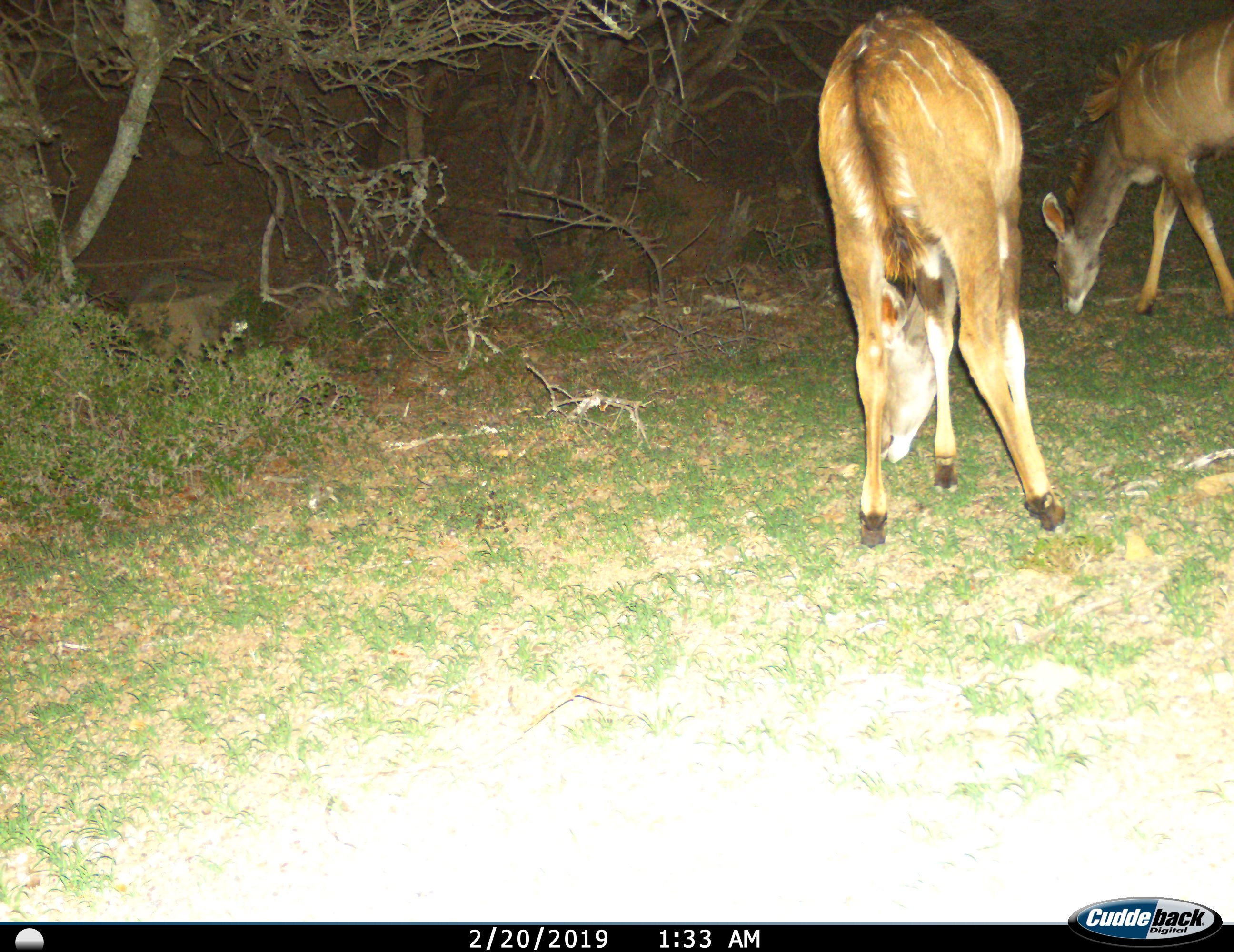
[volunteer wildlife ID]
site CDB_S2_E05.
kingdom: Animalia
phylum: Chordata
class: Mammalia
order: Artiodactyla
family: Bovidae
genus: Tragelaphus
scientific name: Tragelaphus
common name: kudu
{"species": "kudu (Tragelaphus)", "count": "2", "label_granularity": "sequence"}